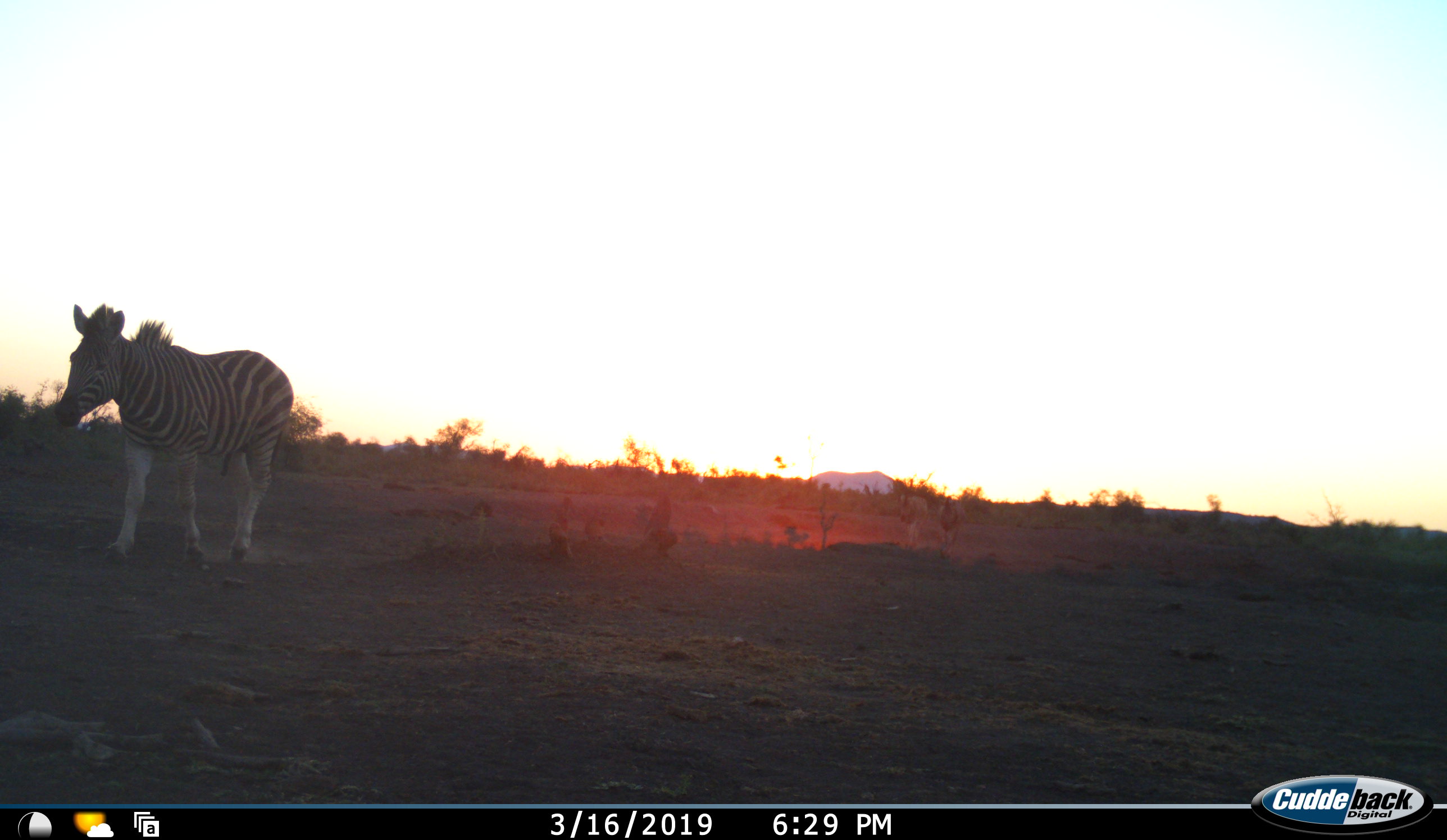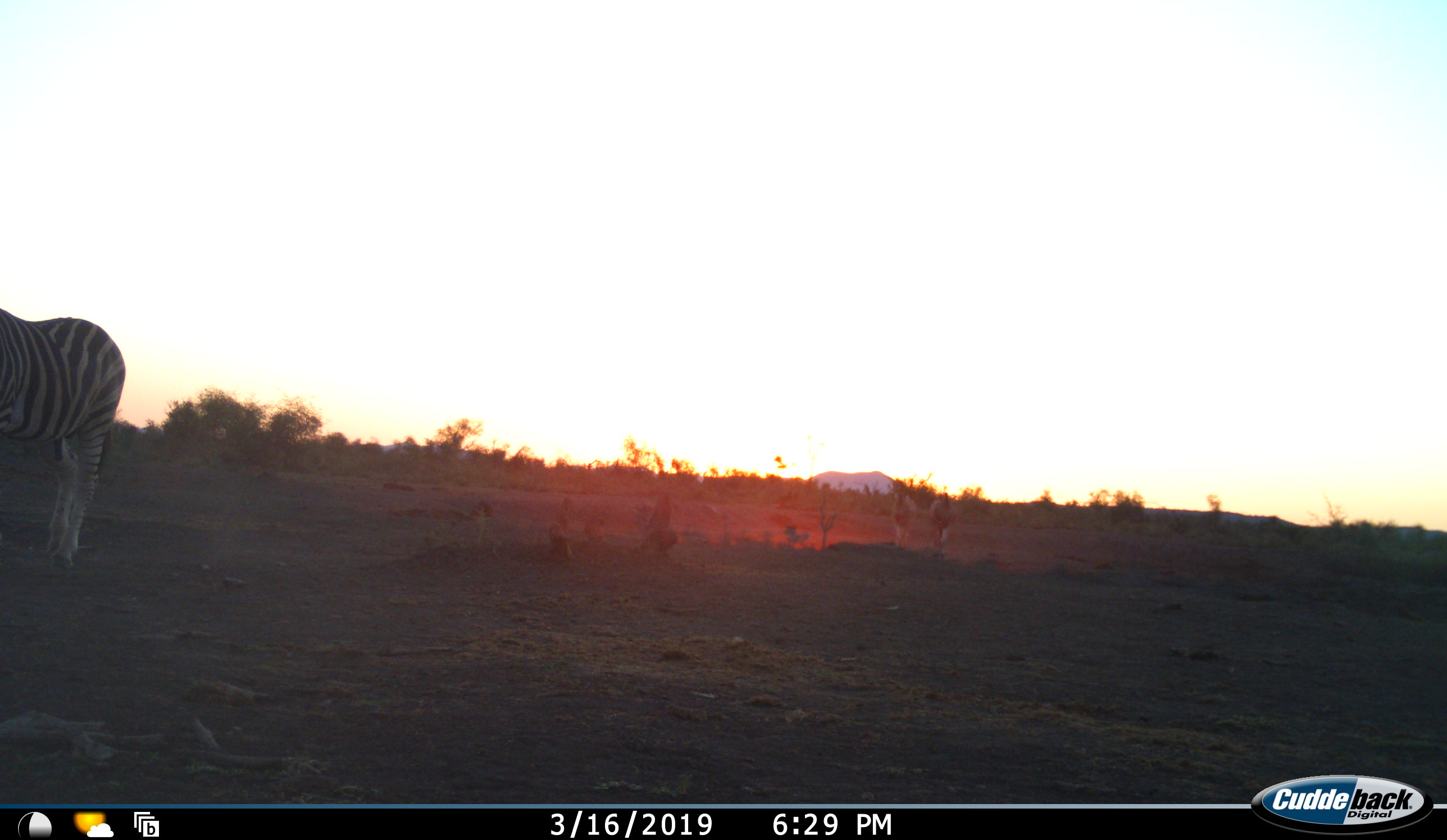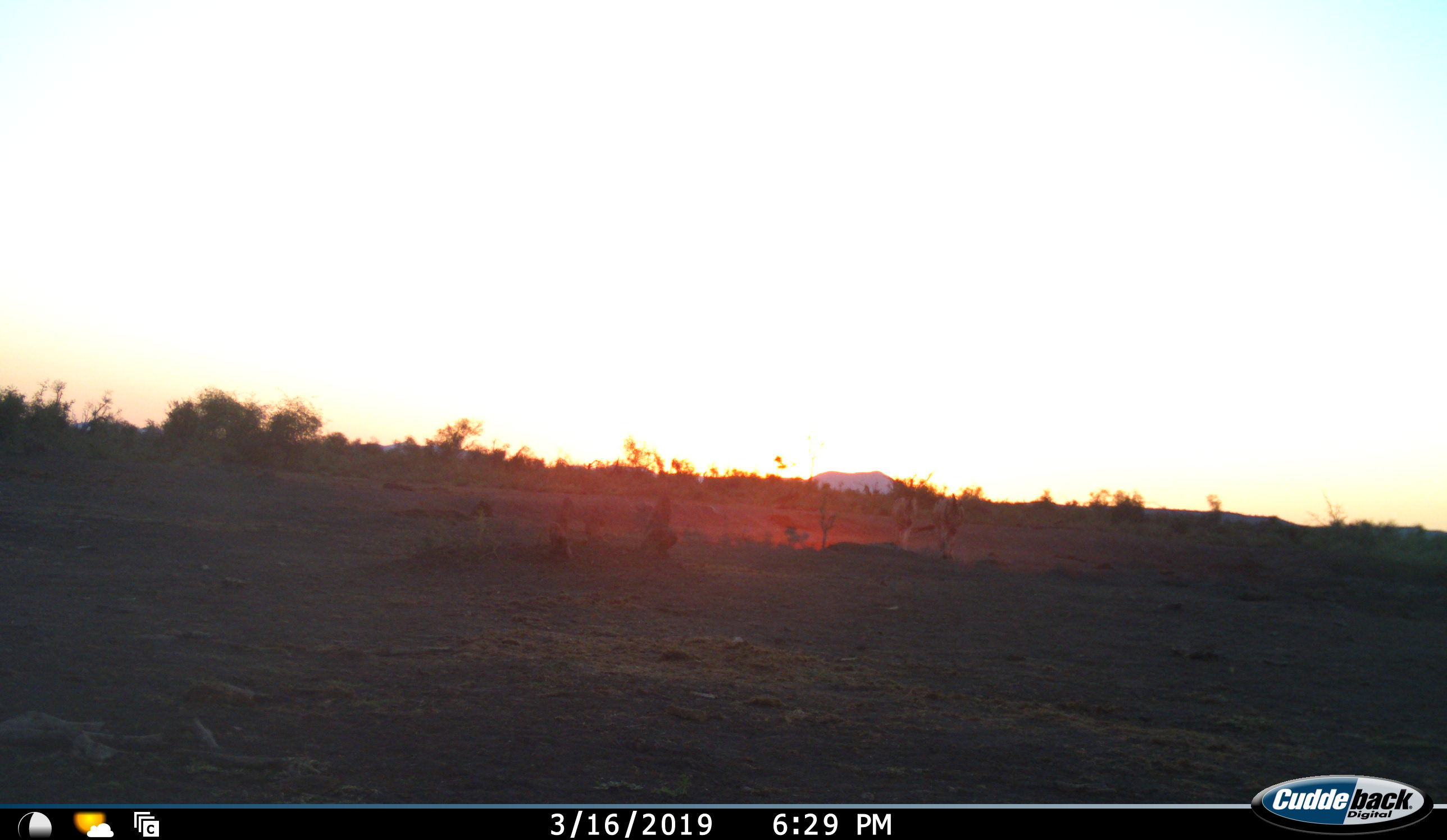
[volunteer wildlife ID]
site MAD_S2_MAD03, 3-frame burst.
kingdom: Animalia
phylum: Chordata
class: Mammalia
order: Perissodactyla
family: Equidae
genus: Equus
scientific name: Equus quagga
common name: plains zebra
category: zebraplains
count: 1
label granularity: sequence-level